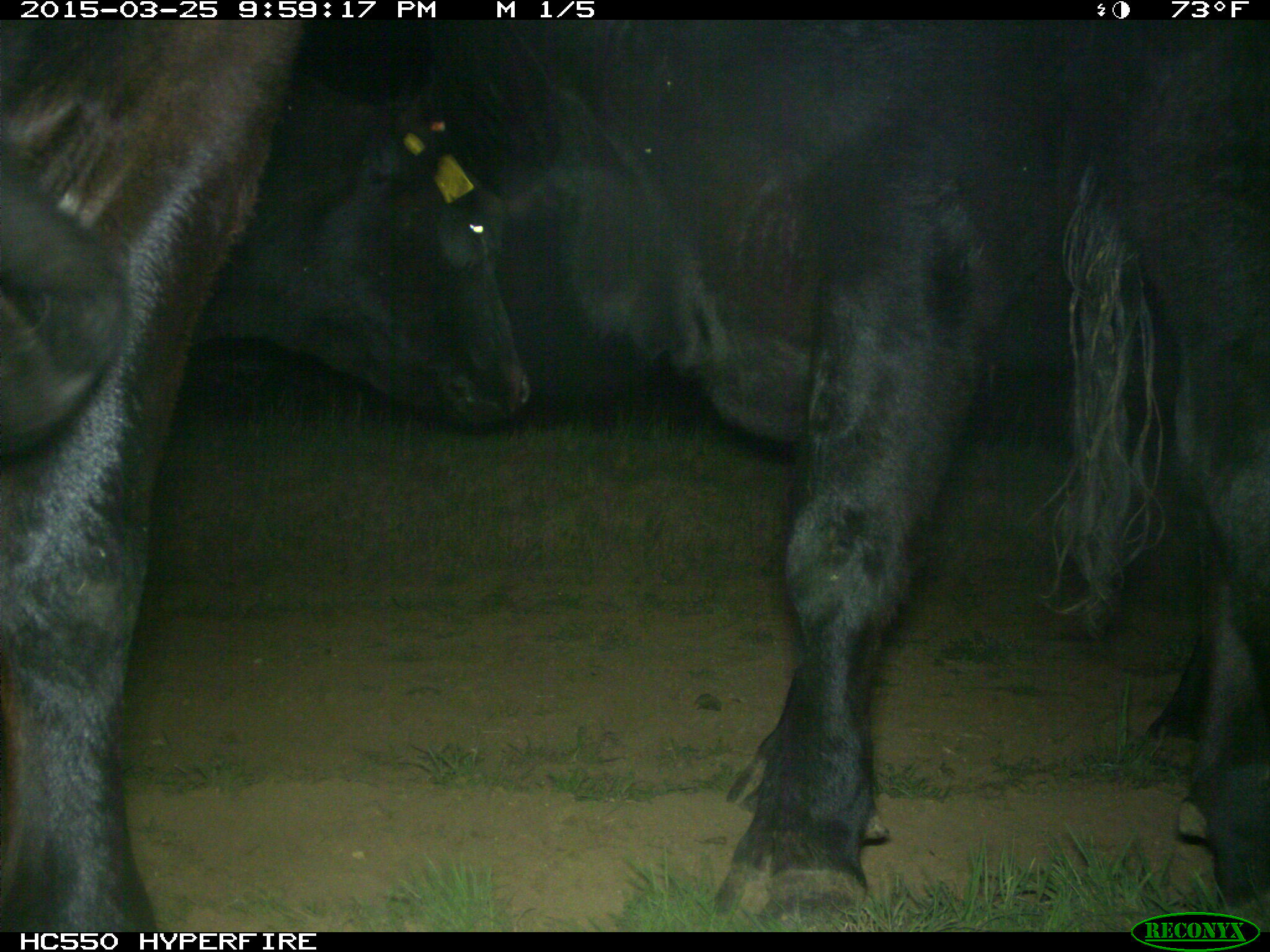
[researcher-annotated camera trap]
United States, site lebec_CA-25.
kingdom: Animalia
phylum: Chordata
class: Mammalia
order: Artiodactyla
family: Bovidae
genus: Bos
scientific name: Bos taurus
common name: domestic cow